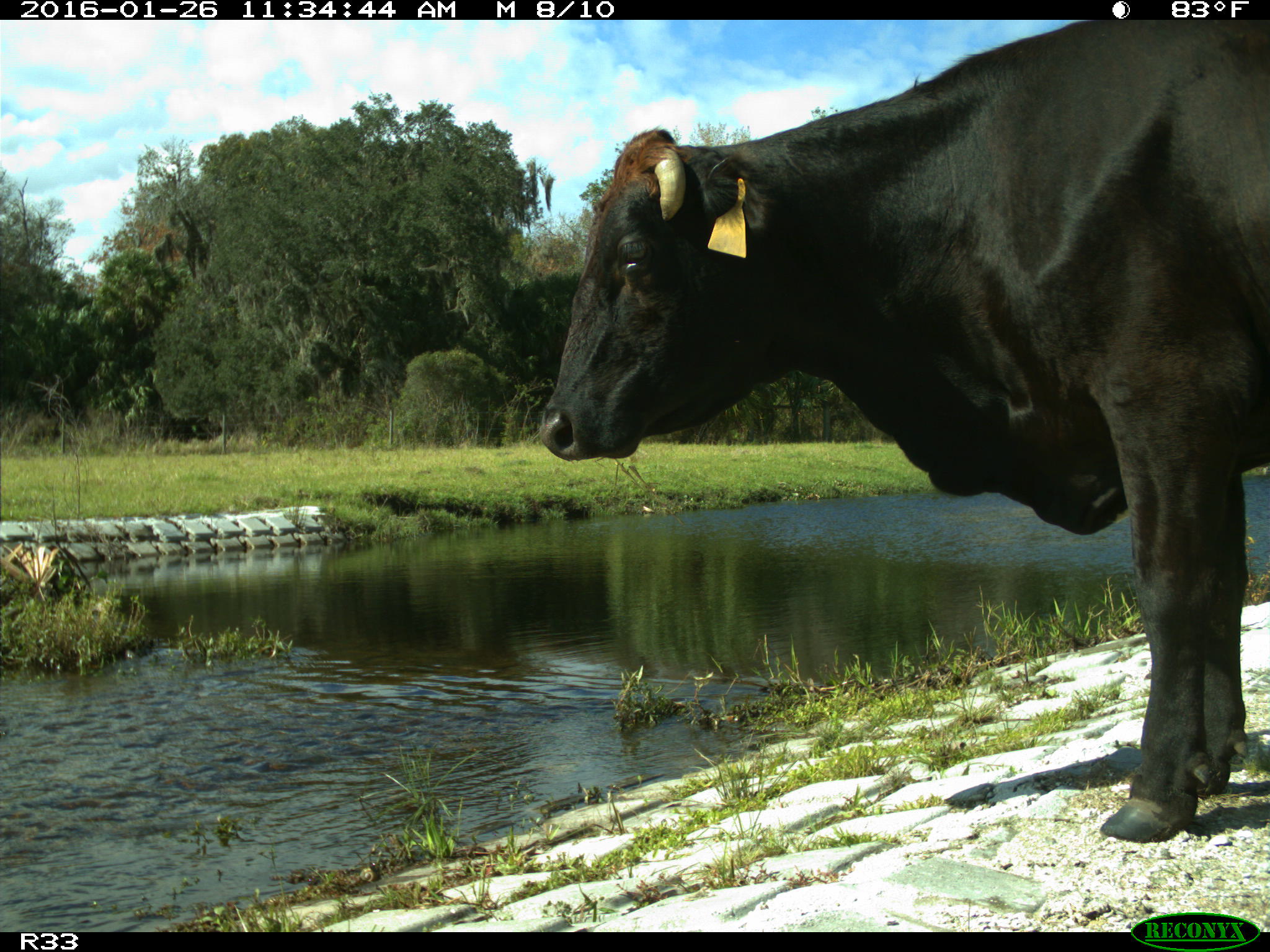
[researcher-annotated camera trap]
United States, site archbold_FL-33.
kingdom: Animalia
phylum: Chordata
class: Mammalia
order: Artiodactyla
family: Bovidae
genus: Bos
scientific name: Bos taurus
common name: domestic cow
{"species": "Bos taurus (domestic cow)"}